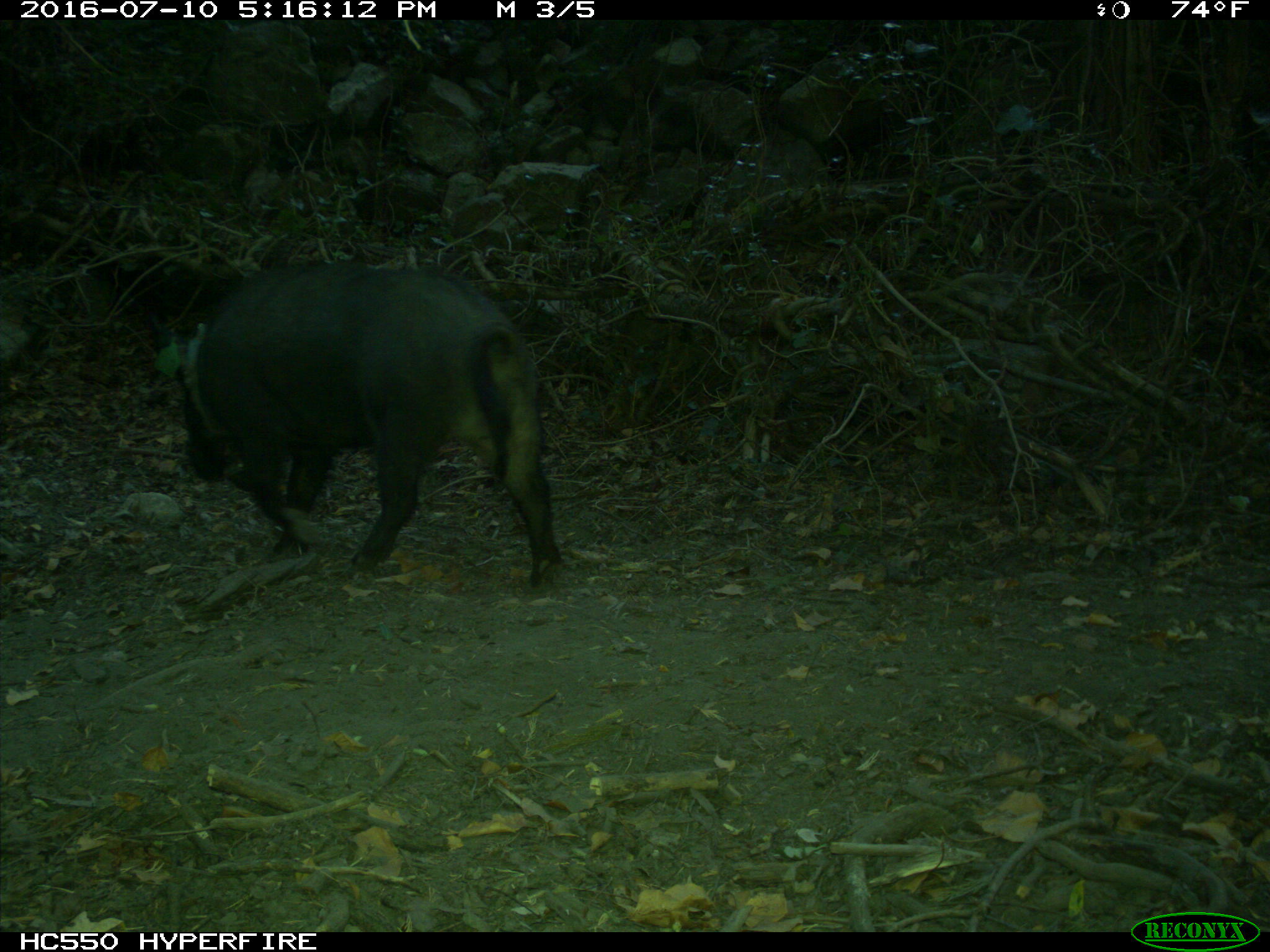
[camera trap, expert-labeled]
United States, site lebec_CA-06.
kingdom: Animalia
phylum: Chordata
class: Mammalia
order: Artiodactyla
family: Suidae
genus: Sus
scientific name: Sus scrofa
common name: wild boar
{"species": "Sus scrofa (wild boar)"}